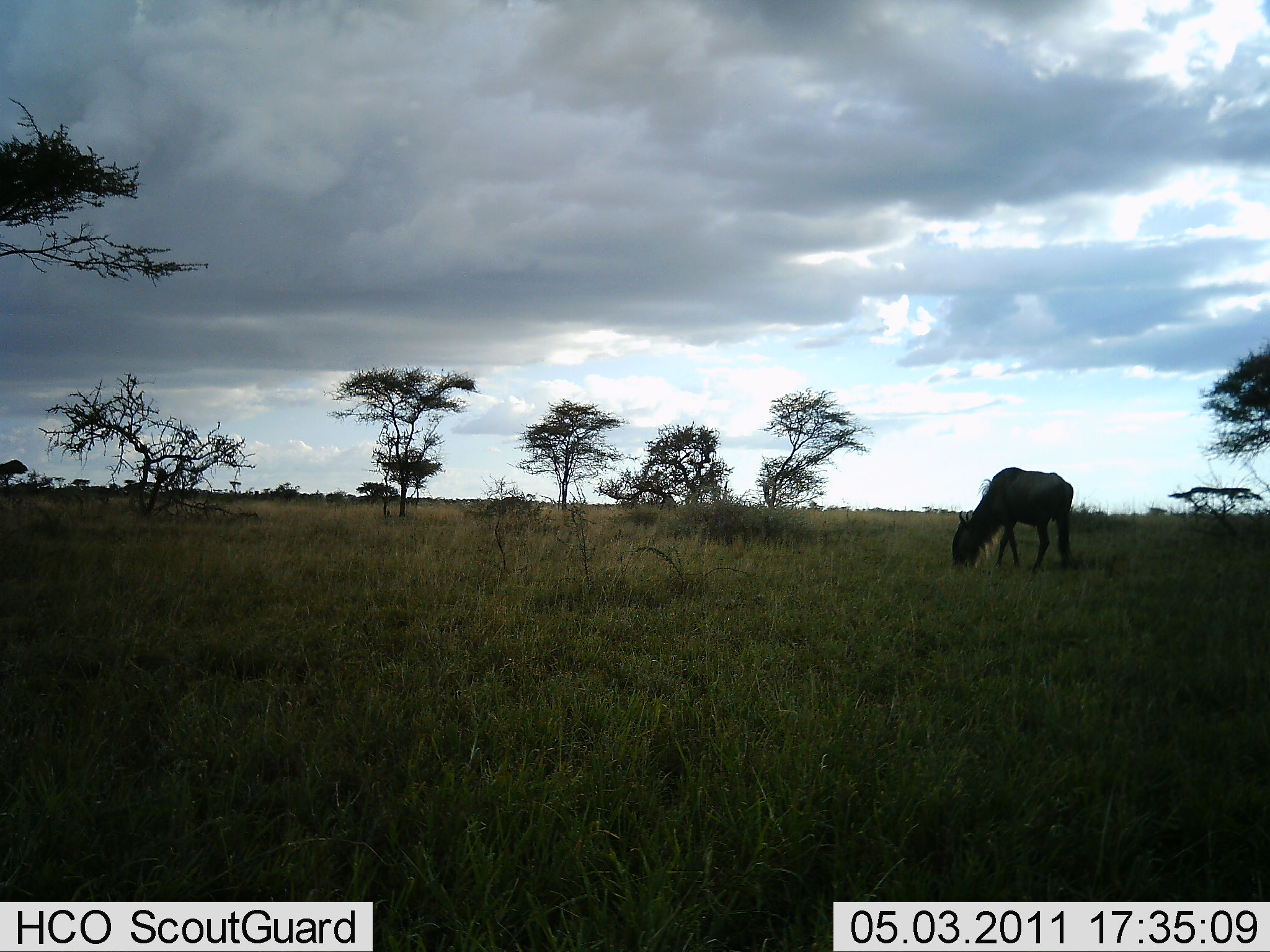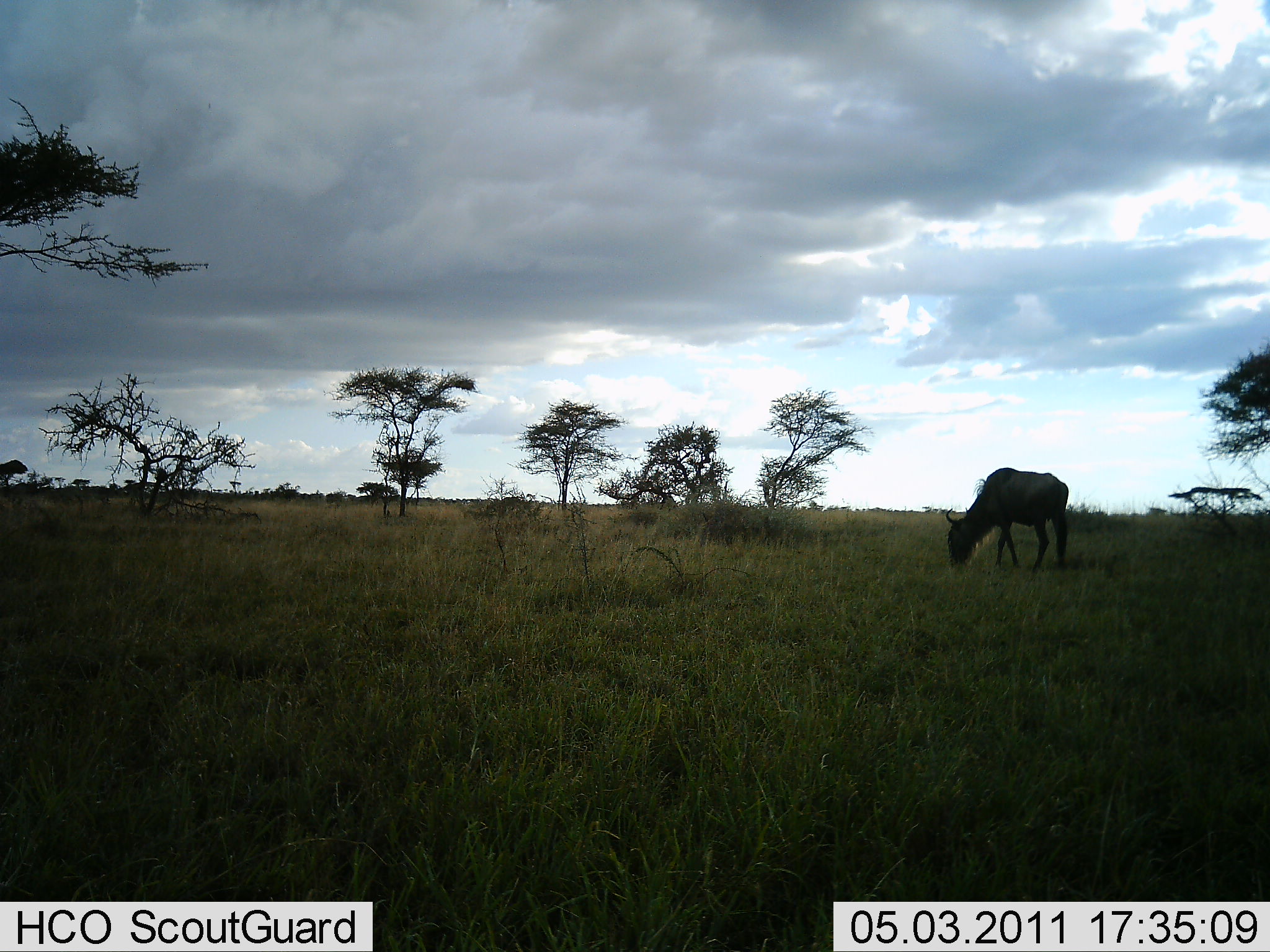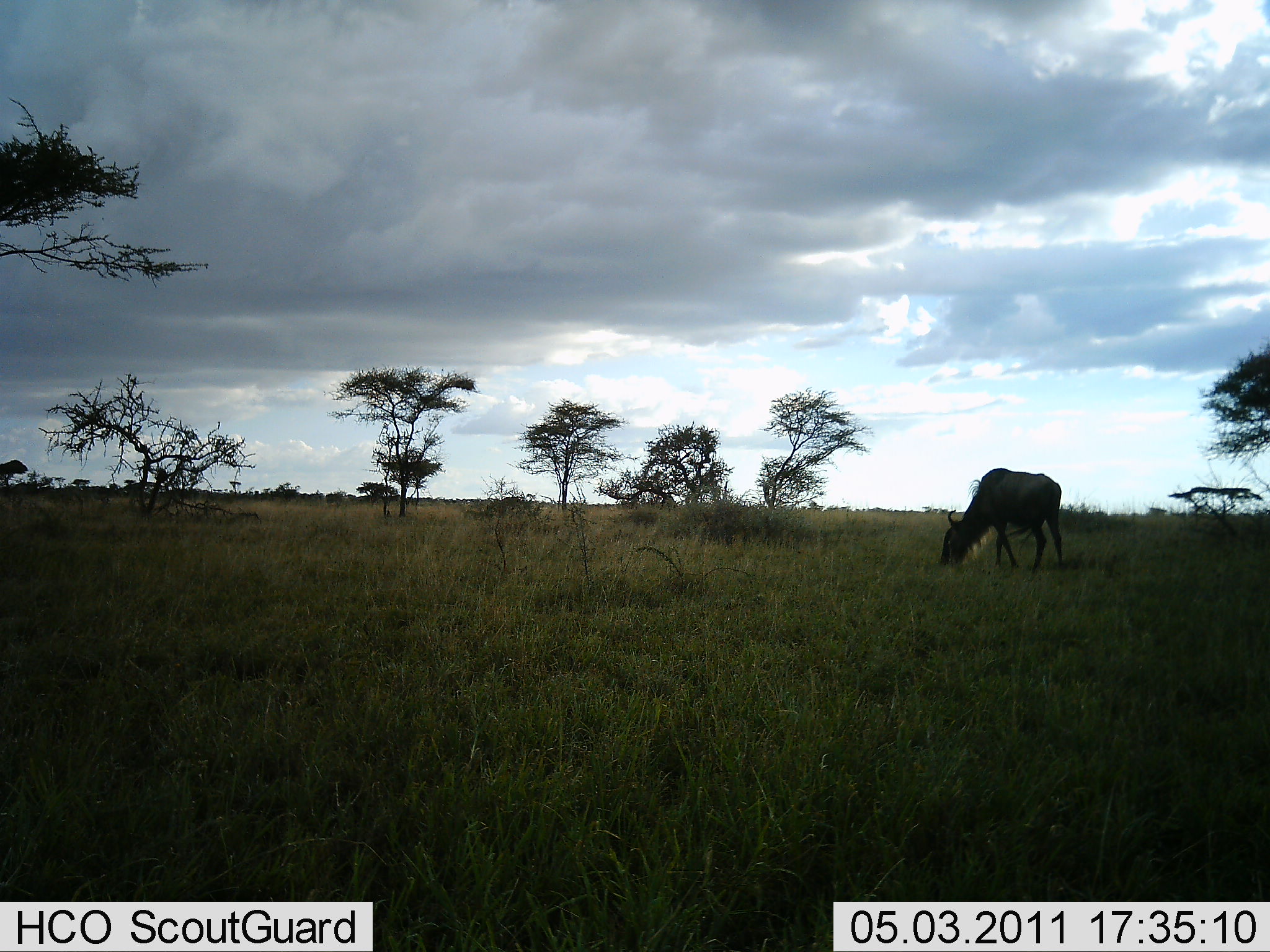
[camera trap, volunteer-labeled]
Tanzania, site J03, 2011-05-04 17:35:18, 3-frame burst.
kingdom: Animalia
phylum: Chordata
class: Mammalia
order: Artiodactyla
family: Bovidae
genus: Connochaetes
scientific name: Connochaetes taurinus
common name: blue wildebeest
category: wildebeest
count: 1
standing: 17%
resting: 0%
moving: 0%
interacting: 0%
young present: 0%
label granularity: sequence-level